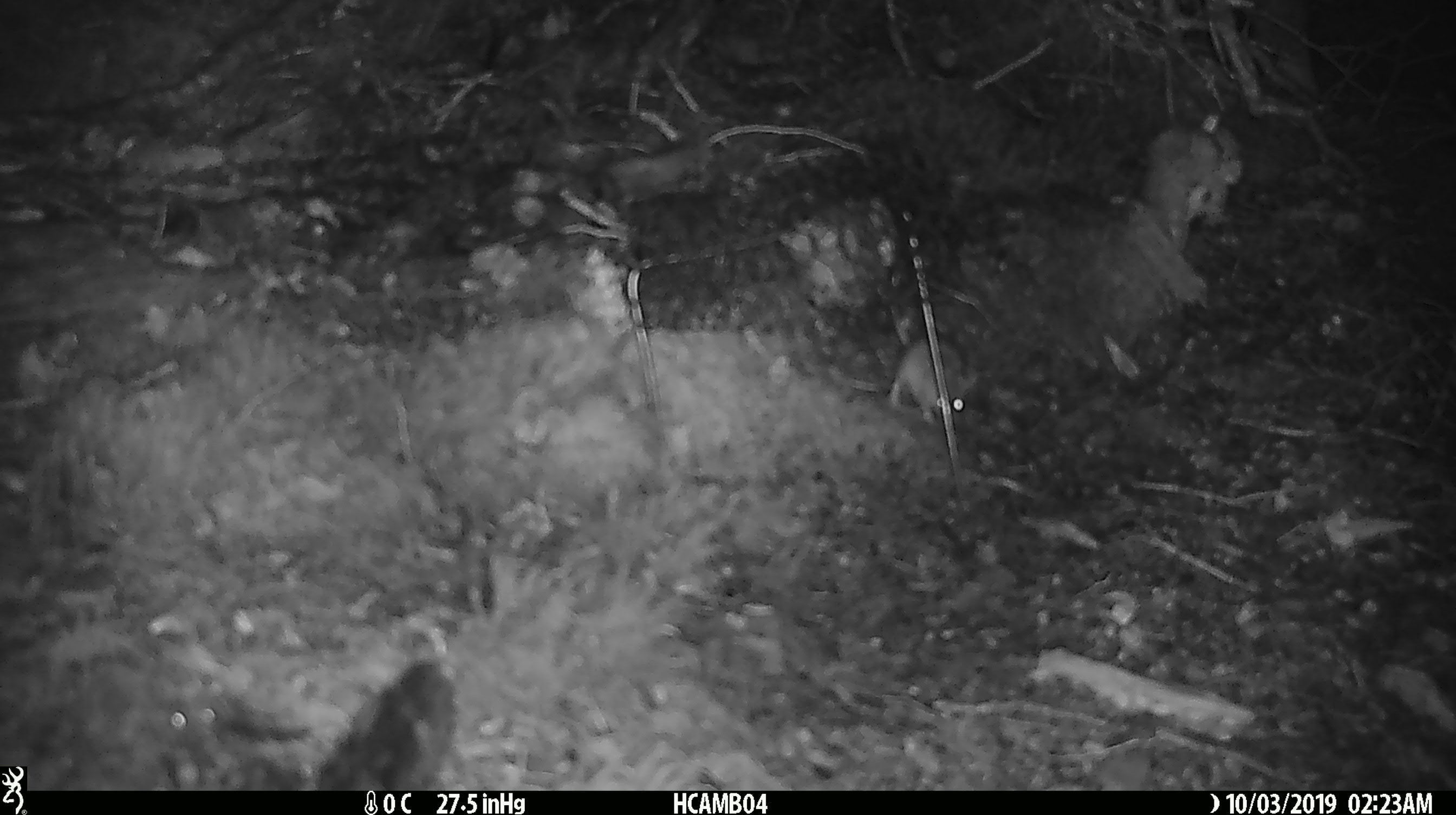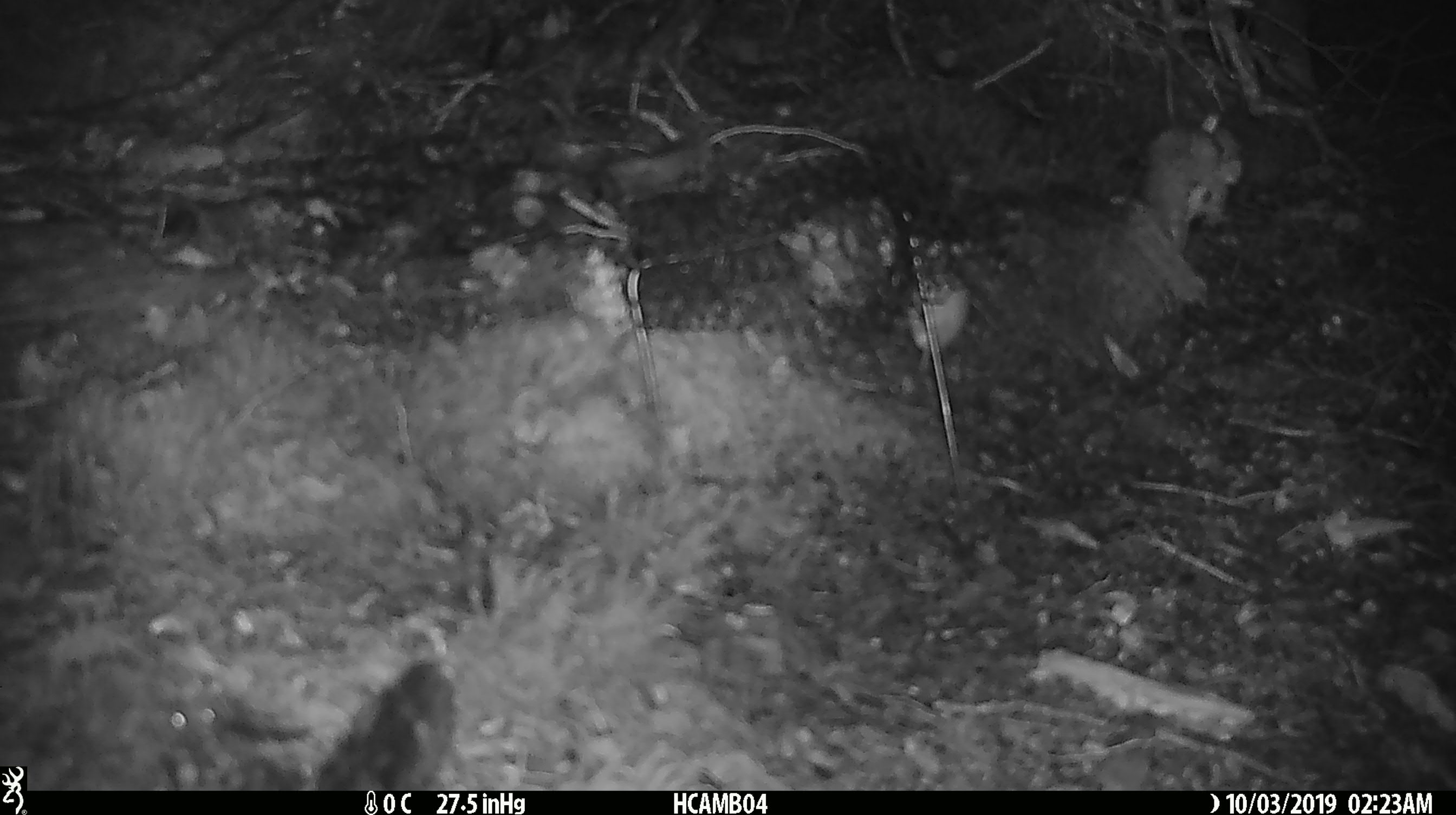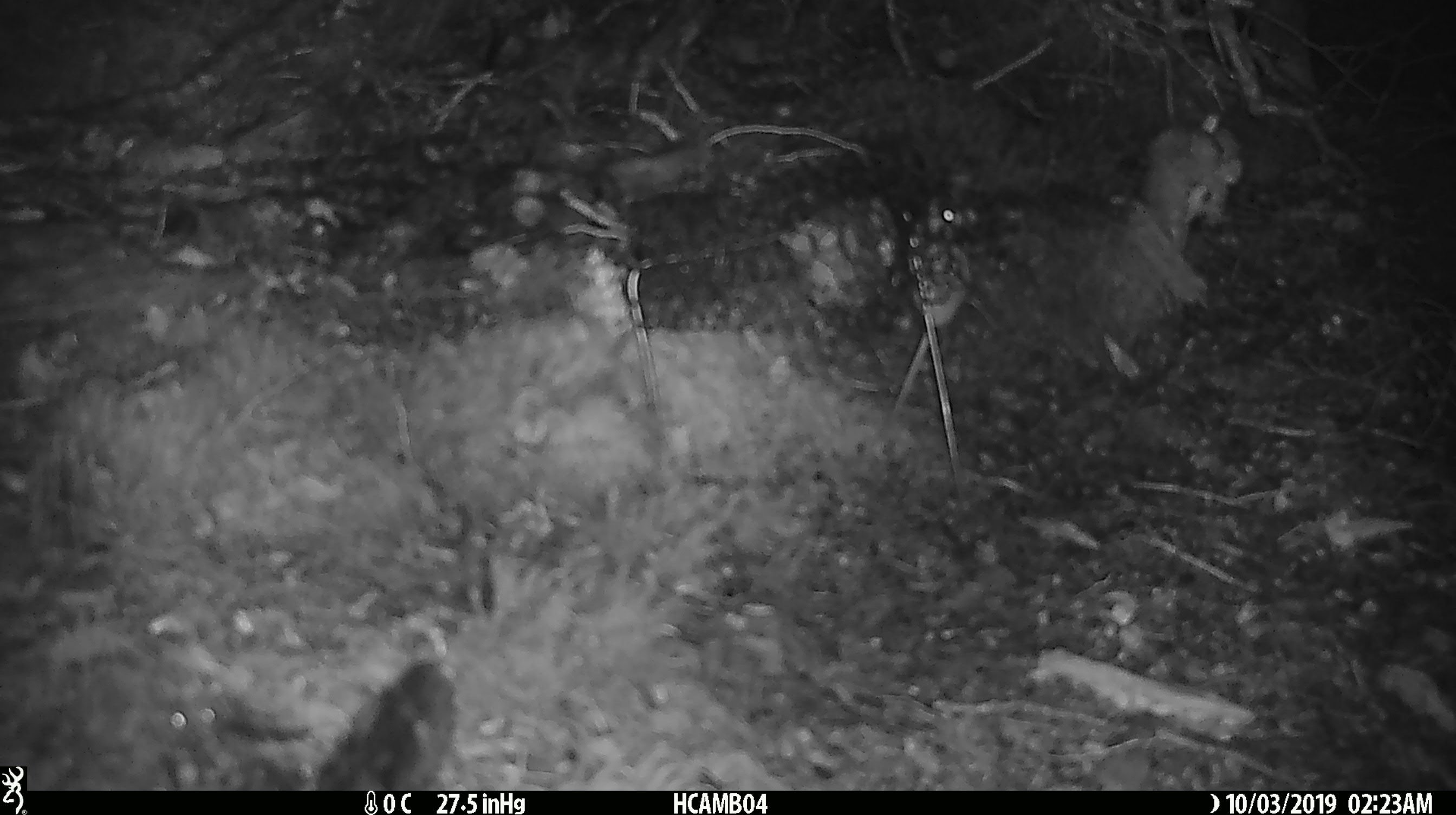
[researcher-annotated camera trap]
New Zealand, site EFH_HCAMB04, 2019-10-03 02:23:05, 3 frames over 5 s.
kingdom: Animalia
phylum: Chordata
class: Mammalia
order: Rodentia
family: Muridae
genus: Mus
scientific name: Mus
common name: mouse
Mouse (Mus).